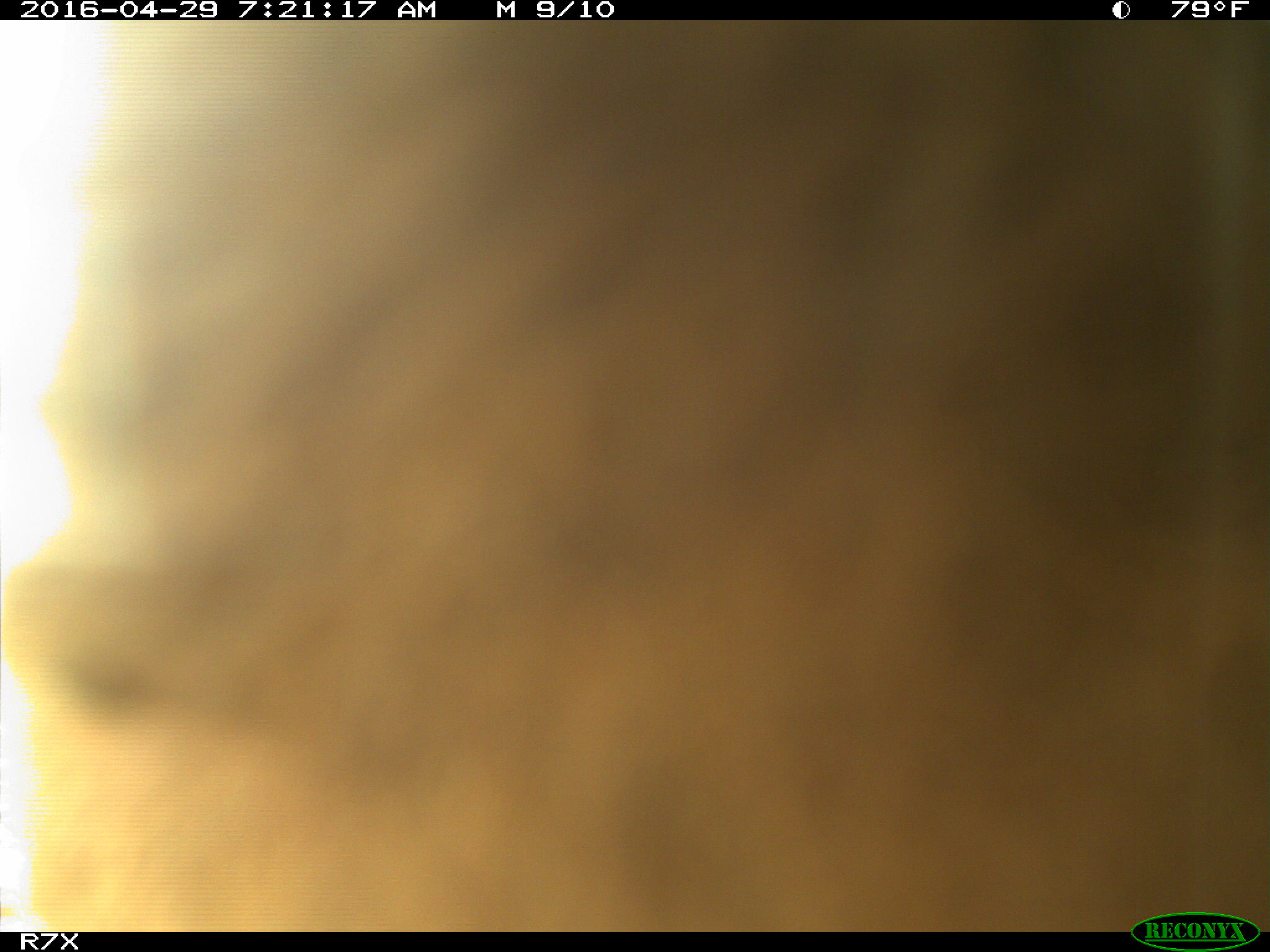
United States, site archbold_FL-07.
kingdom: Animalia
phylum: Chordata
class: Mammalia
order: Artiodactyla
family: Bovidae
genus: Bos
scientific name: Bos taurus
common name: domestic cow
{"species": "Bos taurus (domestic cow)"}